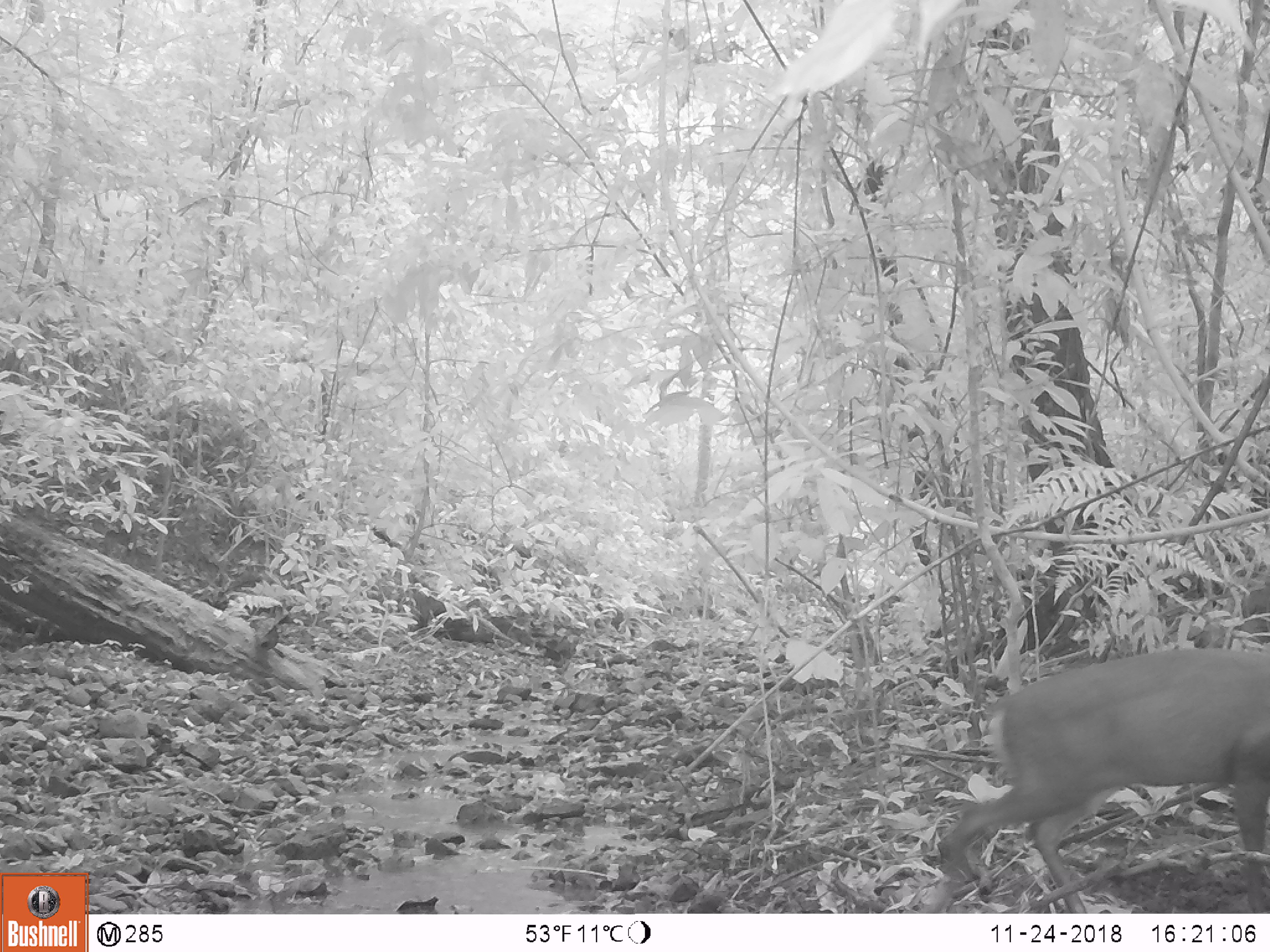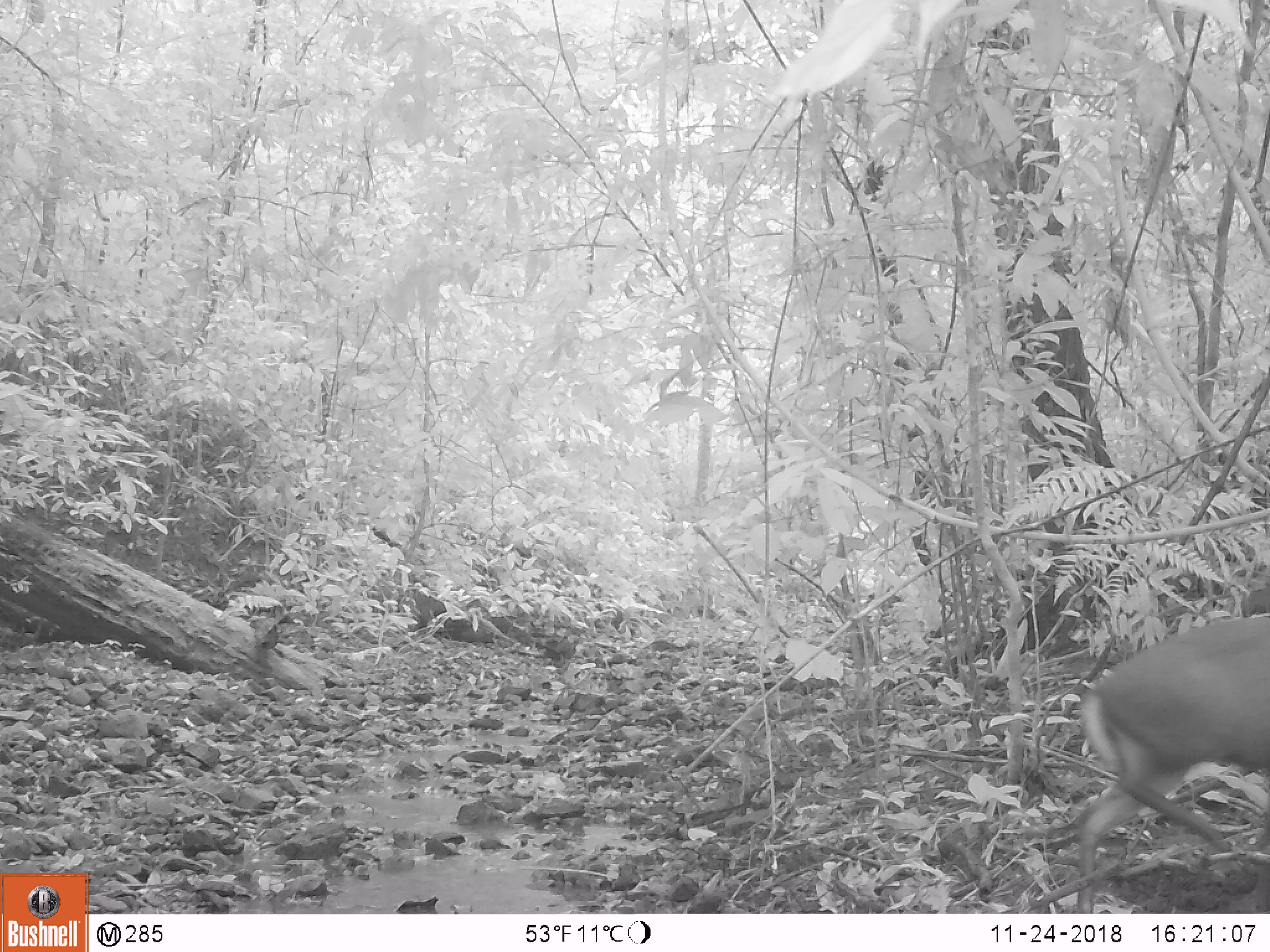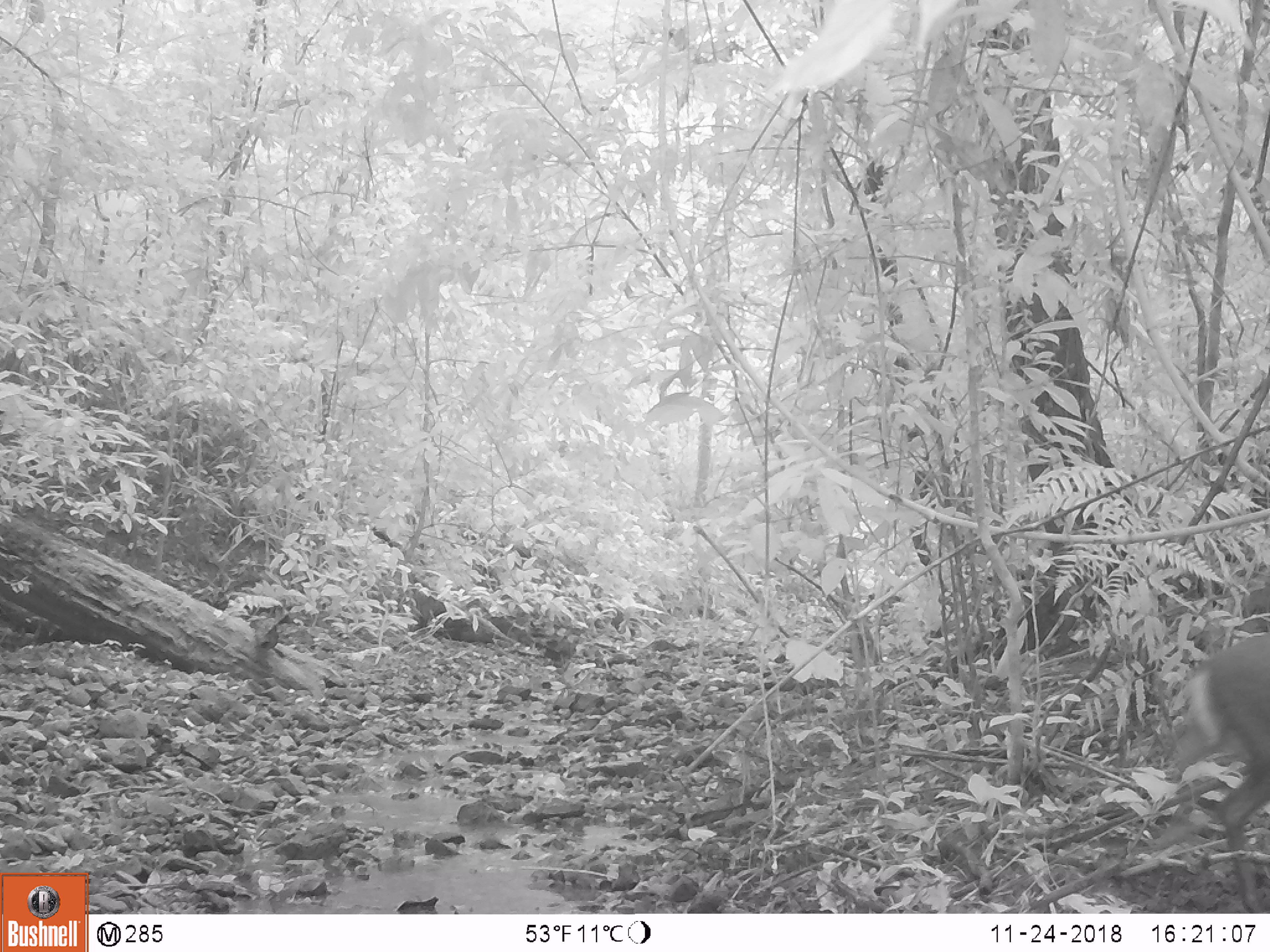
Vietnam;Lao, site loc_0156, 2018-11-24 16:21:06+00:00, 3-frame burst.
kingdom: Animalia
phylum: Chordata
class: Mammalia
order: Artiodactyla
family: Cervidae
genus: Muntiacus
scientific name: Muntiacus rooseveltorum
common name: roosevelt's muntjac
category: roosevelts muntjac group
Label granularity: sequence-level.